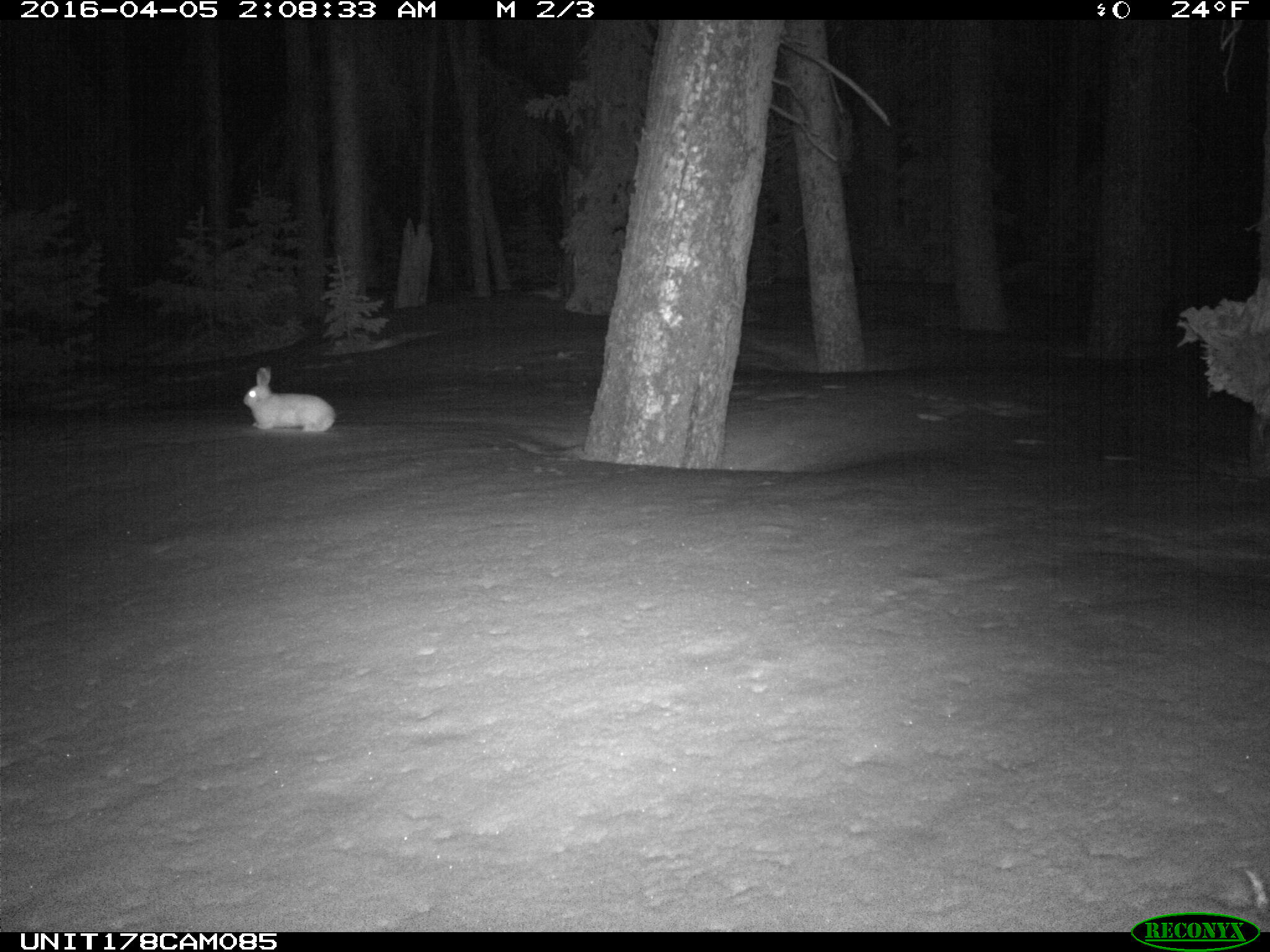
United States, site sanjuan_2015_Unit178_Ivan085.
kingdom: Animalia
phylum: Chordata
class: Mammalia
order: Lagomorpha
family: Leporidae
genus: Lepus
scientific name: Lepus americanus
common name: snowshoe hare